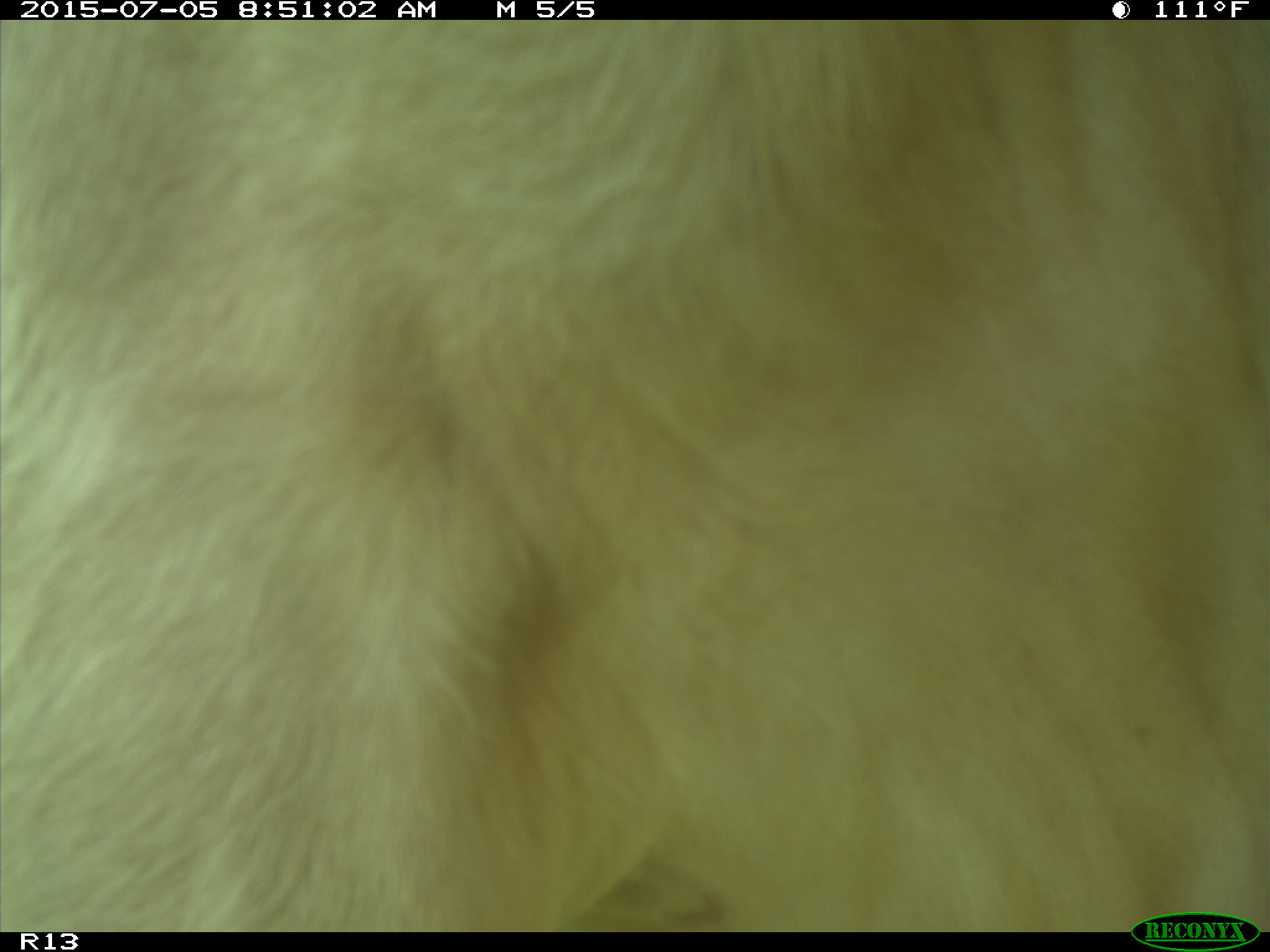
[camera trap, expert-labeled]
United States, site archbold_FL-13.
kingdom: Animalia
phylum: Chordata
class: Mammalia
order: Artiodactyla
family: Bovidae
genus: Bos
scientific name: Bos taurus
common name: domestic cow